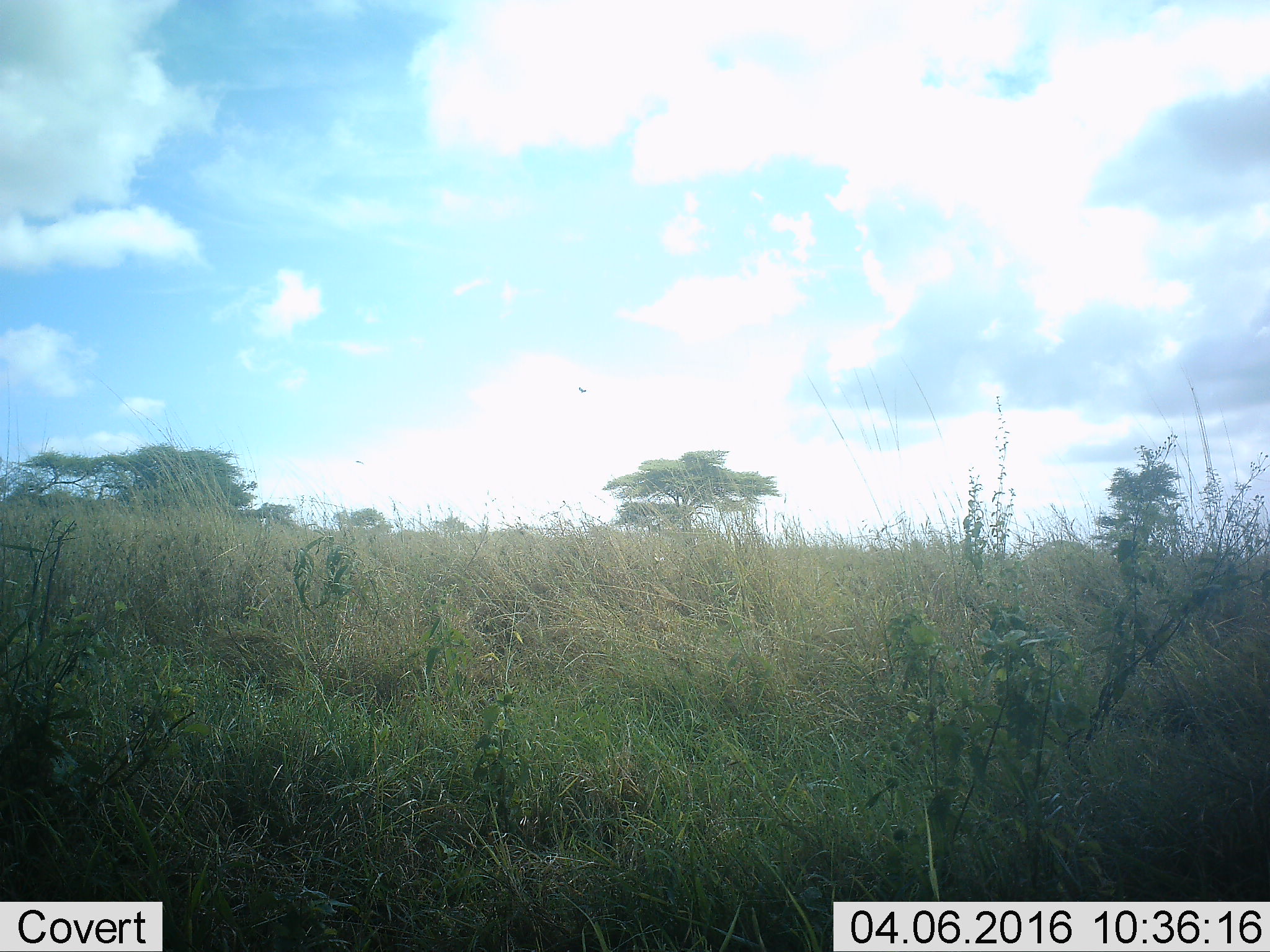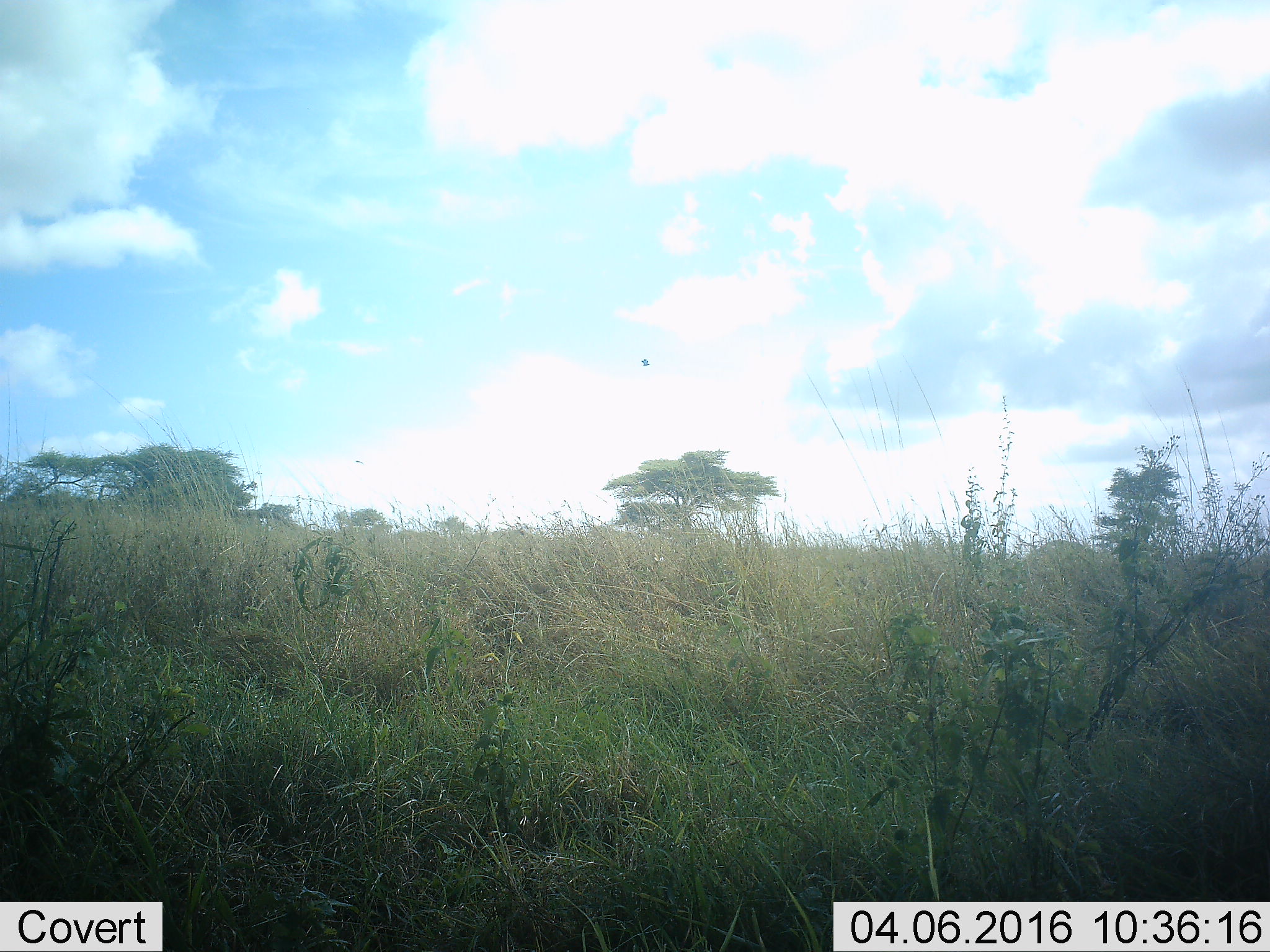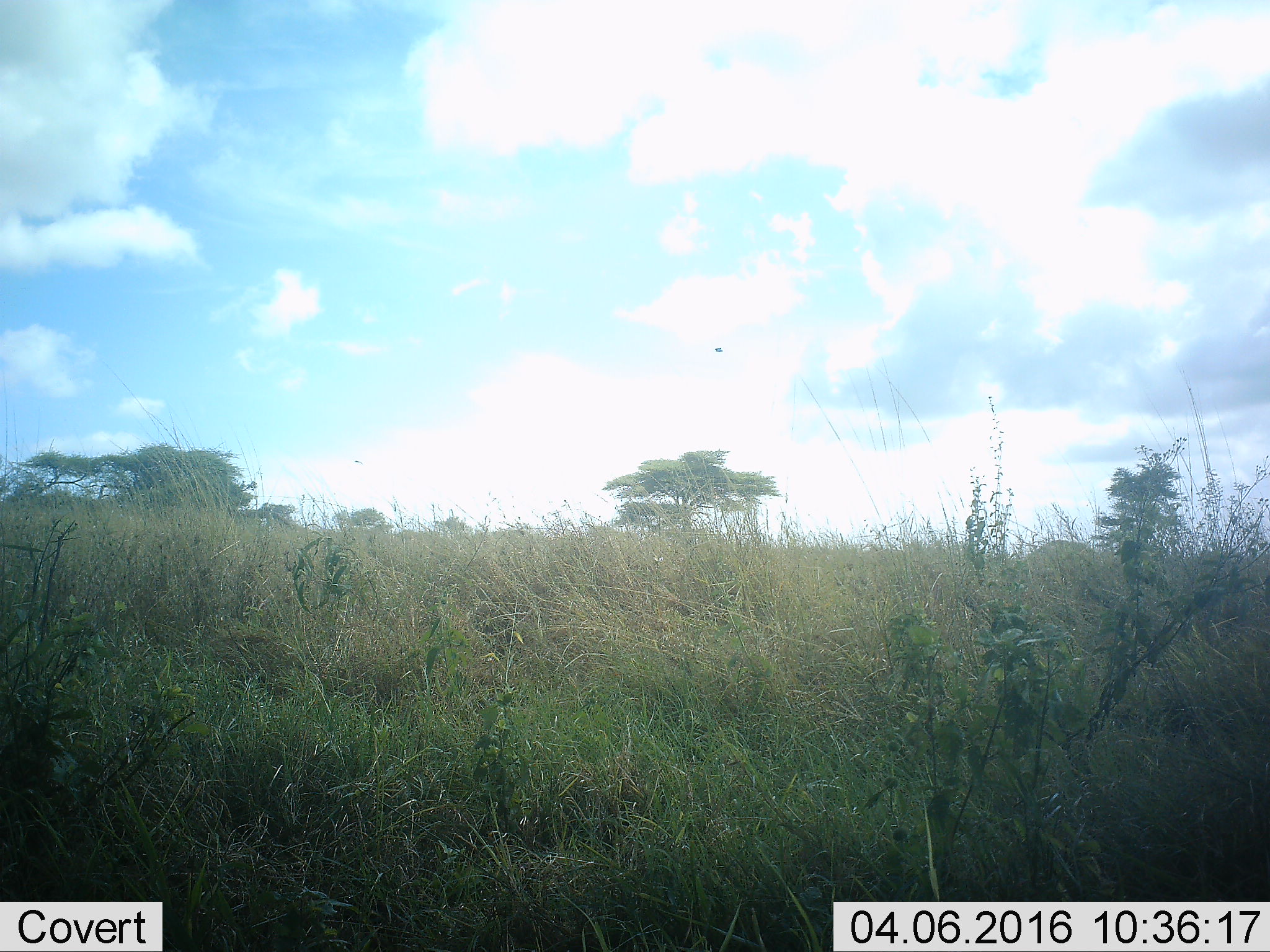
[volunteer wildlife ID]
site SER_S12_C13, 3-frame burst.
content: unidentified animal